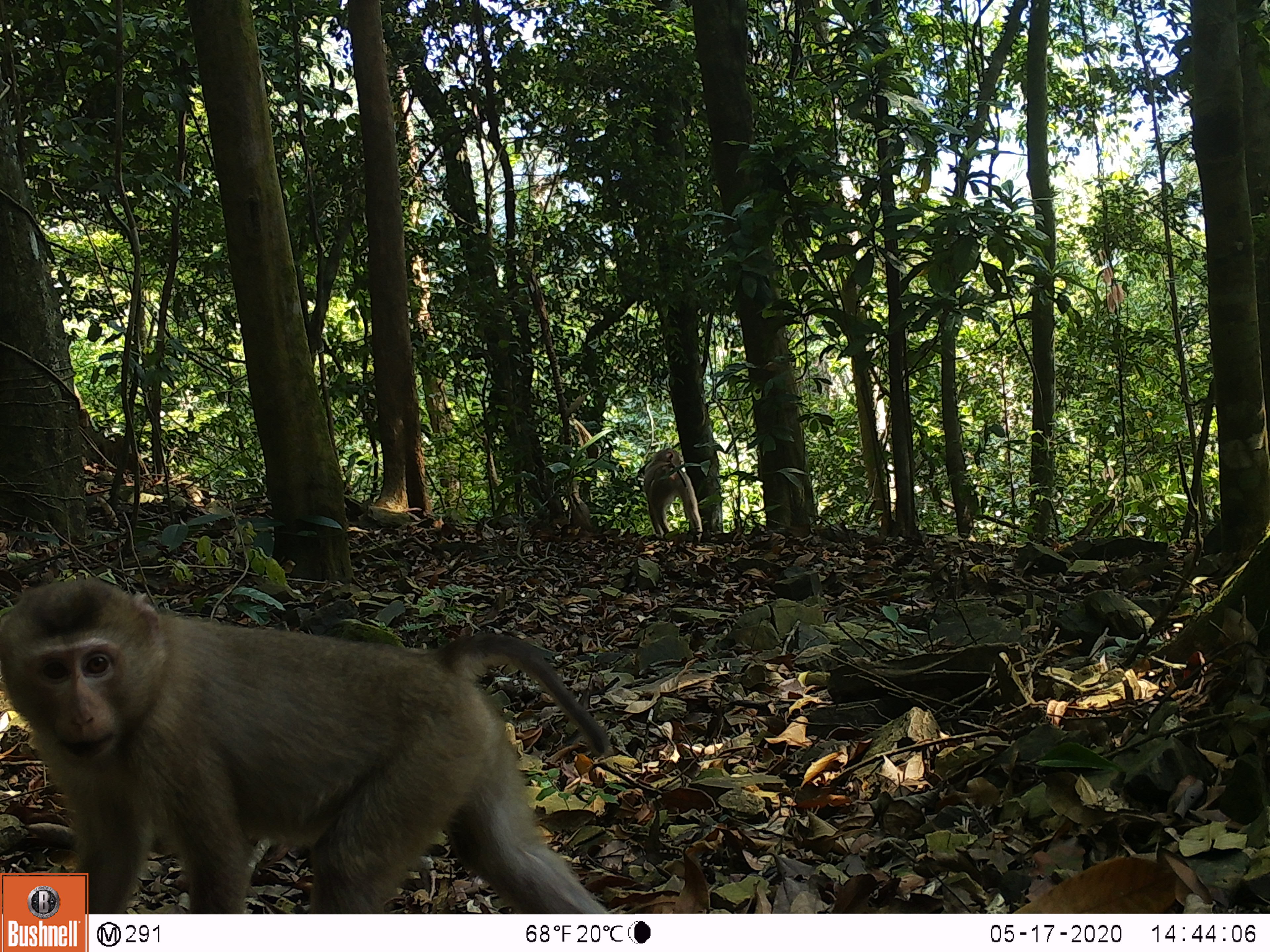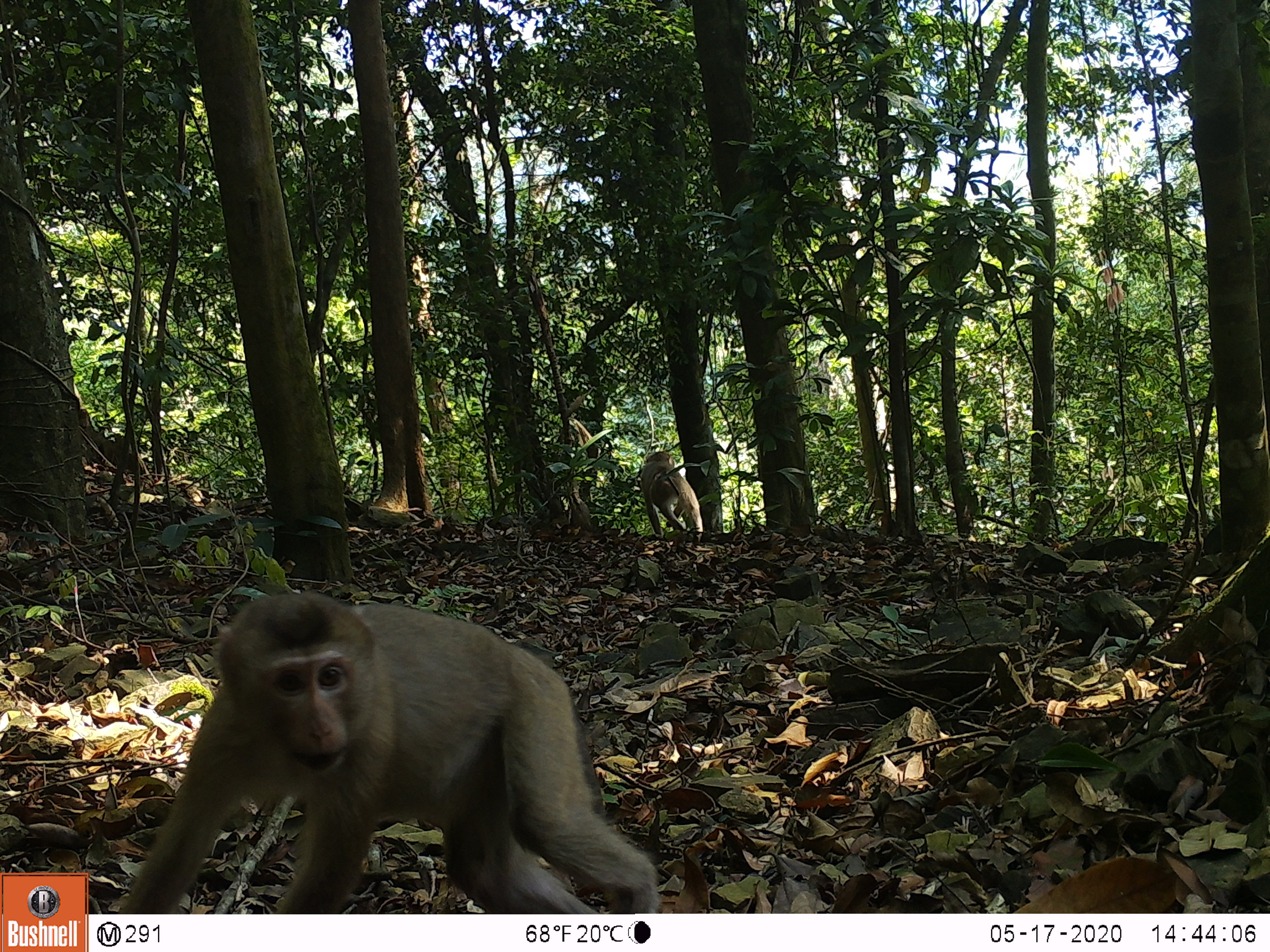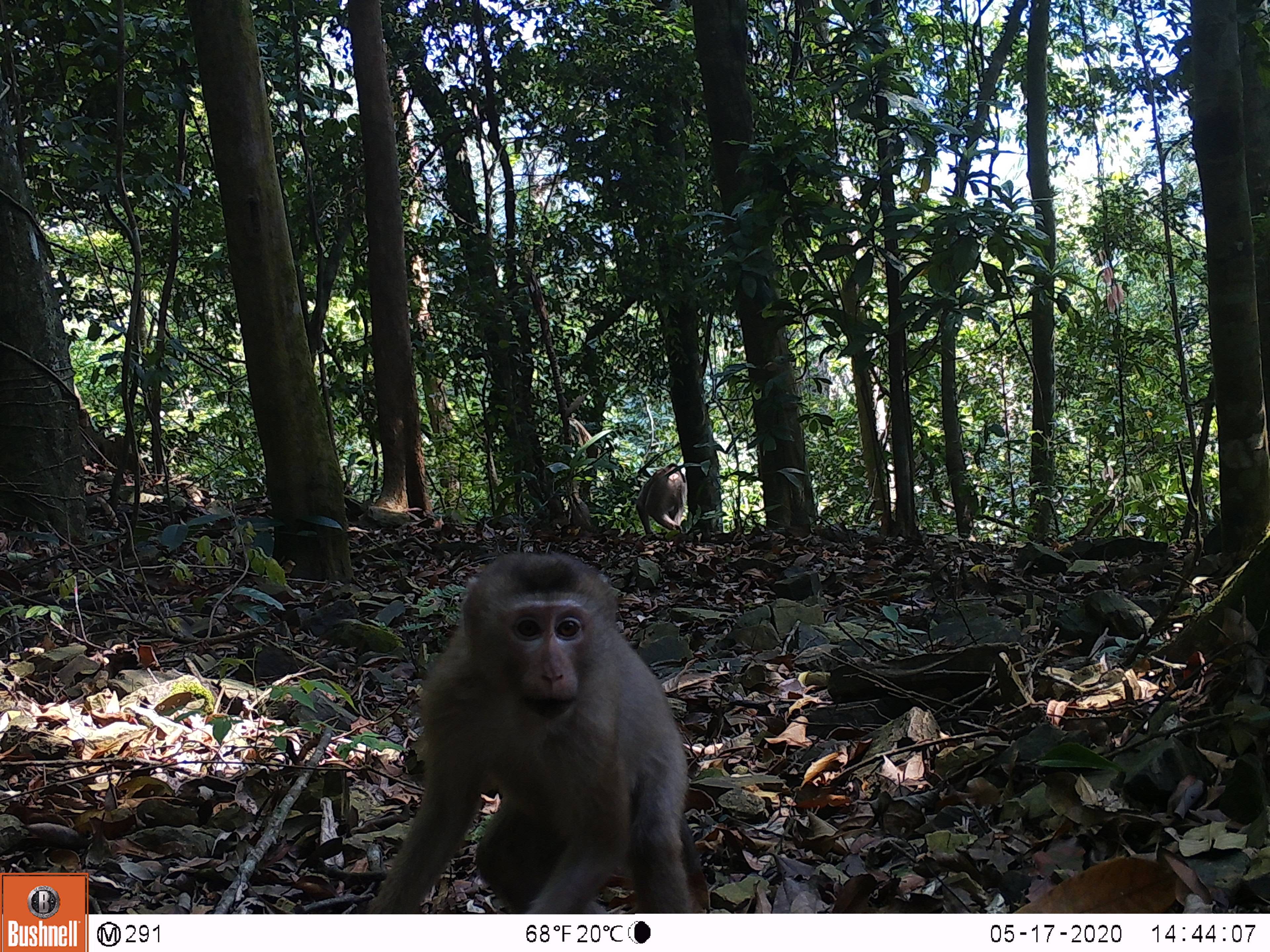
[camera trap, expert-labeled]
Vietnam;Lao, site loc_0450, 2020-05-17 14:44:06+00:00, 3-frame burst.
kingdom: Animalia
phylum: Chordata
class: Mammalia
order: Primates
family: Cercopithecidae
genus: Macaca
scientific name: Macaca nemestrina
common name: pig-tailed macaque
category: pig tailed macaque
Pig tailed macaque (pig-tailed macaque) (Macaca nemestrina). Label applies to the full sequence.